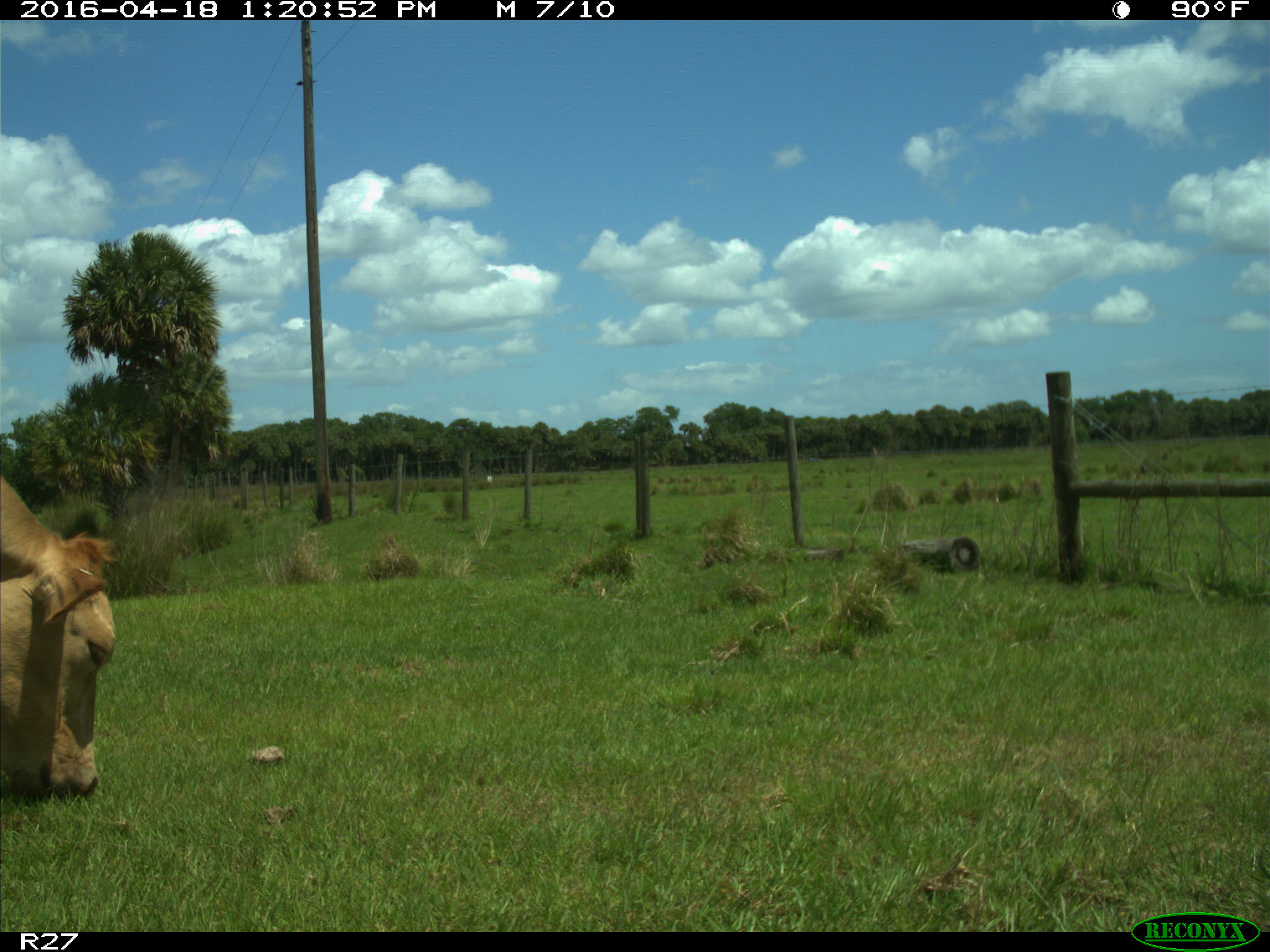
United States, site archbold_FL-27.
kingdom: Animalia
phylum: Chordata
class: Mammalia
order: Artiodactyla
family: Bovidae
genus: Bos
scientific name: Bos taurus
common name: domestic cow